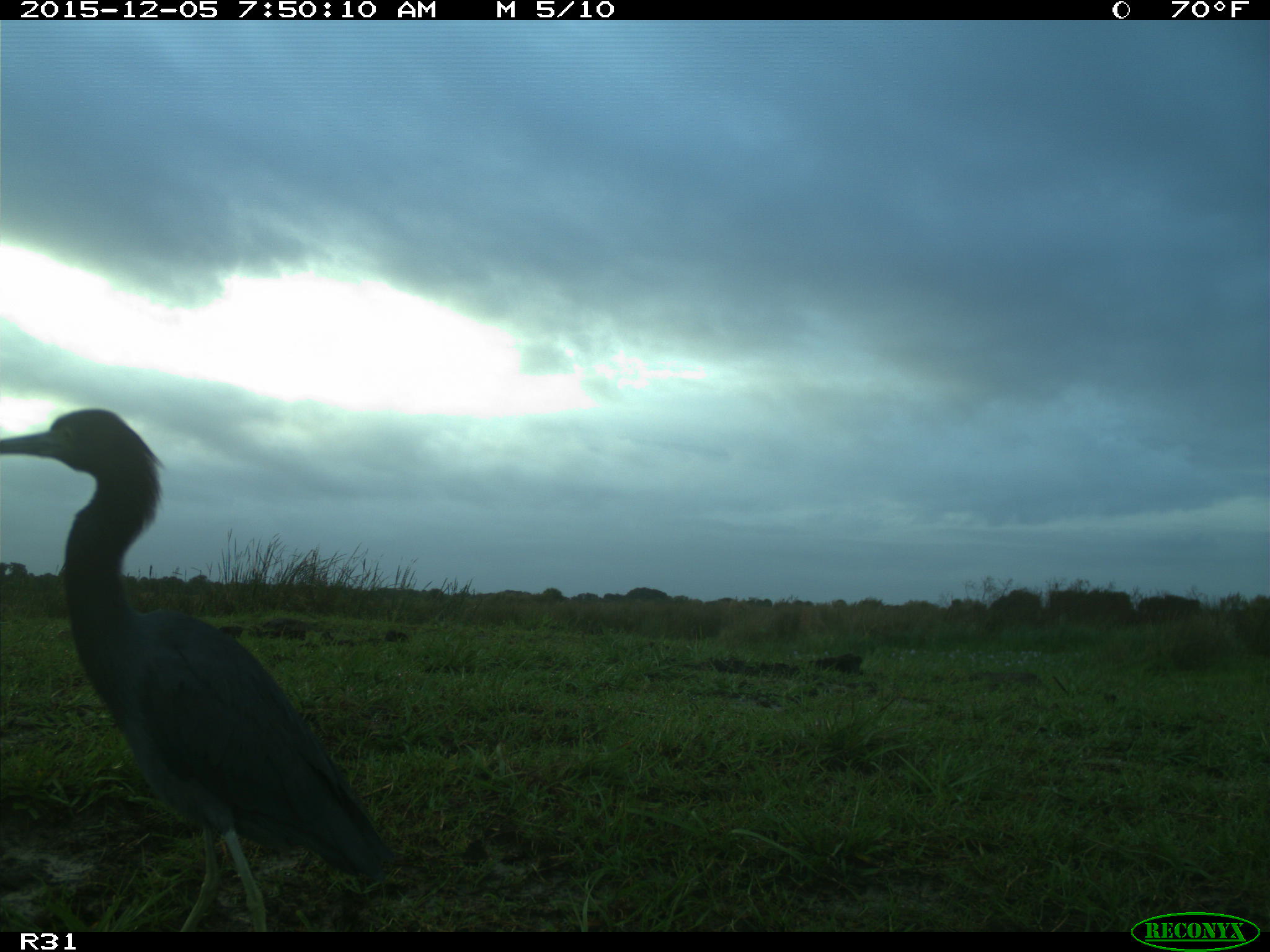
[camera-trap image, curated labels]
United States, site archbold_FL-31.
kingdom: Animalia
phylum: Chordata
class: Aves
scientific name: Aves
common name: birds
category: unidentified bird